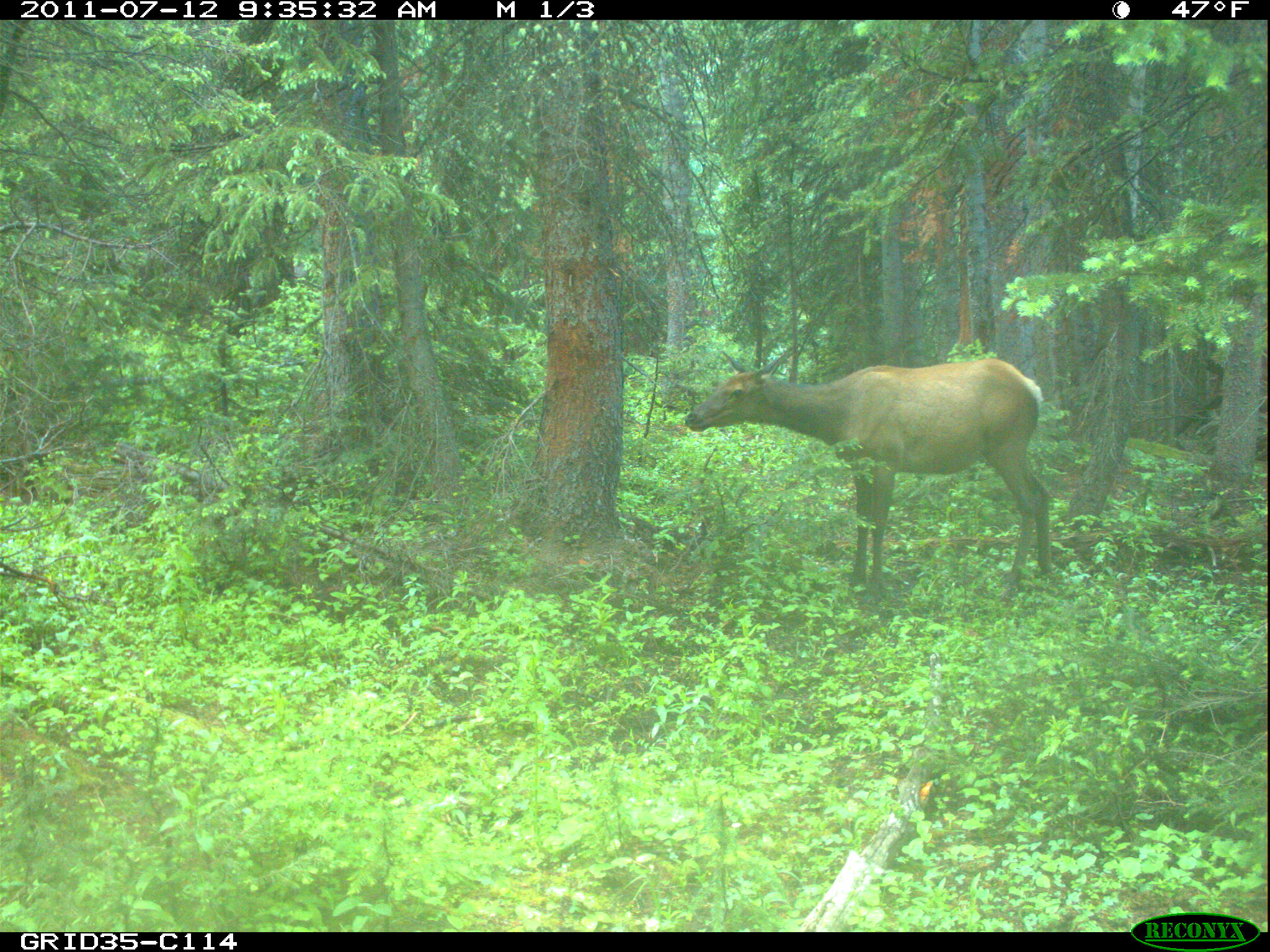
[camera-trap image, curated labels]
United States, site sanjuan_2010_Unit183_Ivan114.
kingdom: Animalia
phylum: Chordata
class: Mammalia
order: Artiodactyla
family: Cervidae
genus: Cervus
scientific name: Cervus elaphus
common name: red deer